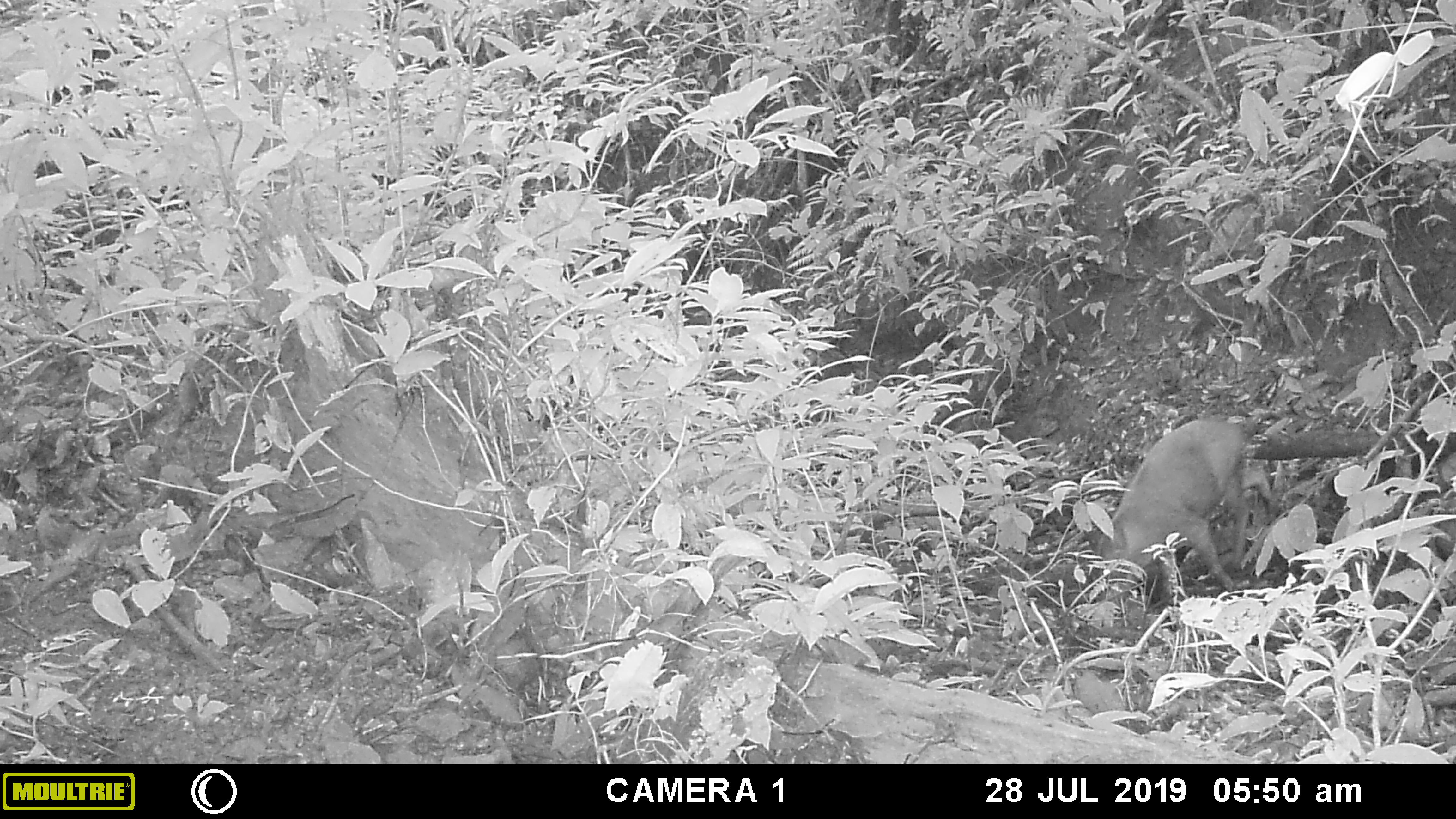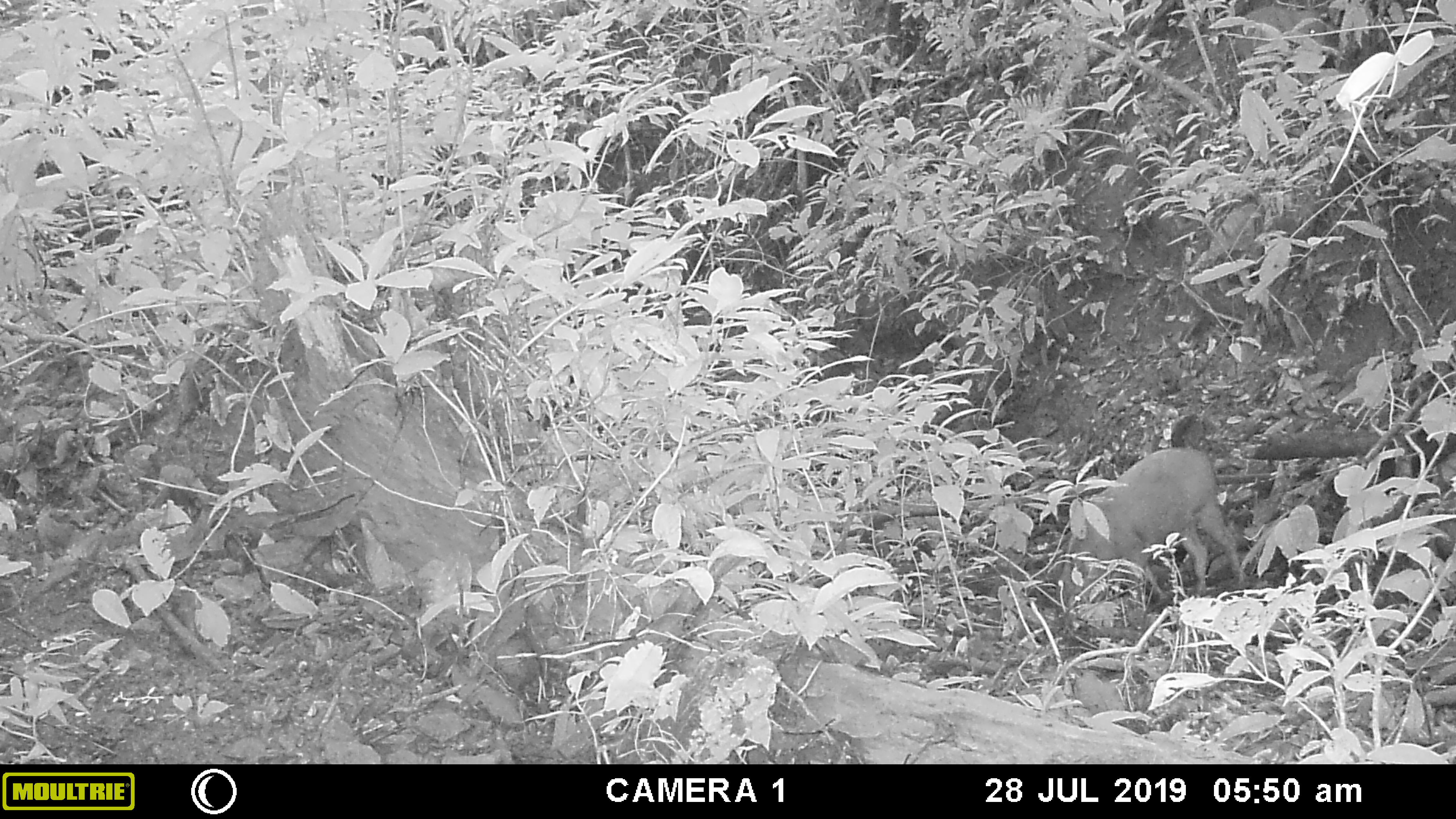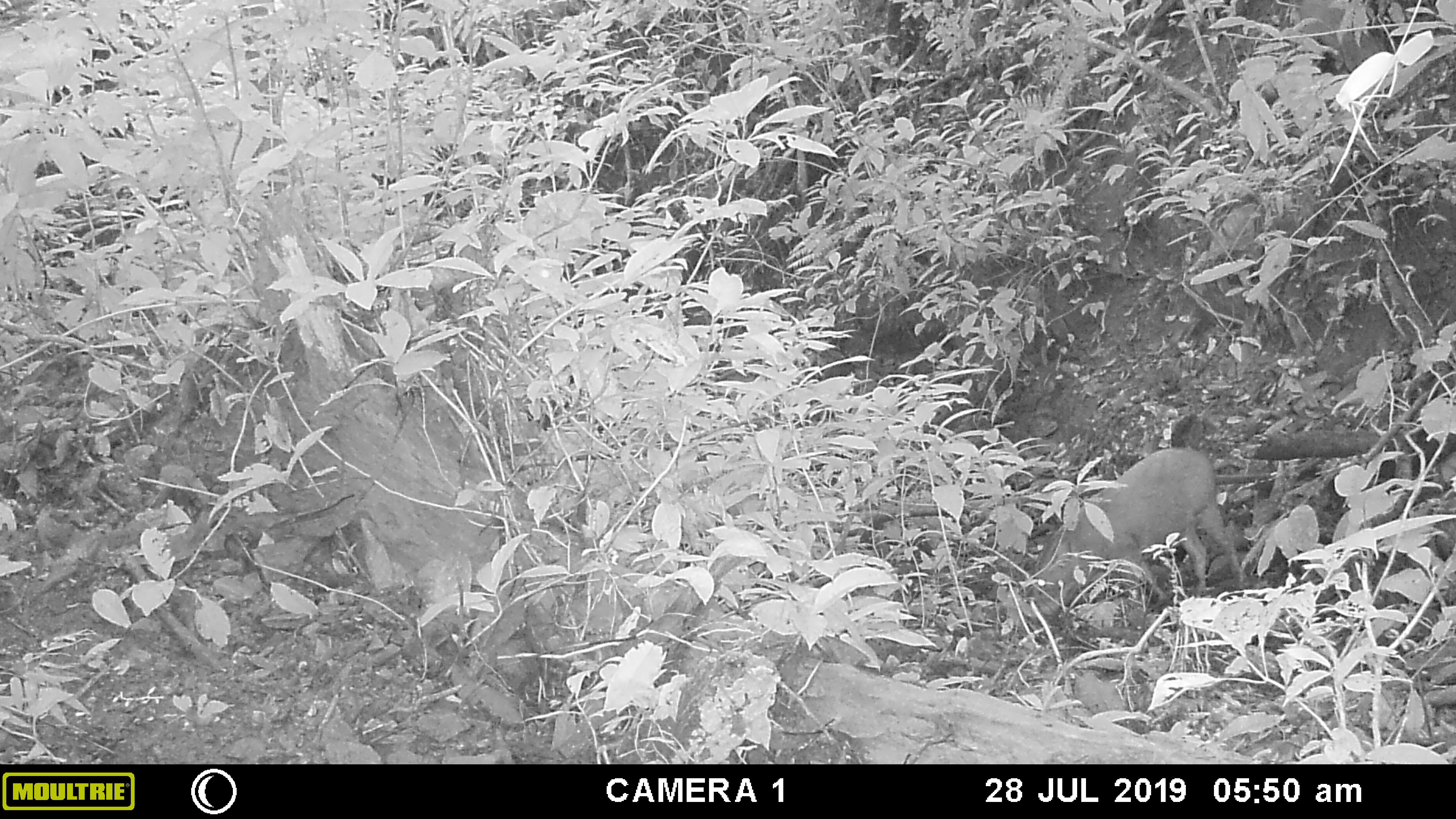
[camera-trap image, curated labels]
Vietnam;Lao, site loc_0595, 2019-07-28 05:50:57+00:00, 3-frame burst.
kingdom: Animalia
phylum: Chordata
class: Mammalia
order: Artiodactyla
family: Suidae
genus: Sus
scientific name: Sus scrofa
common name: eurasian wild pig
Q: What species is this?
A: Eurasian wild pig (Sus scrofa).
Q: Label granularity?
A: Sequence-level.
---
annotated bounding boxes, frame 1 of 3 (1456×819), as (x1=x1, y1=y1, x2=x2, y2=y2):
eurasian wild pig: (x1=1096, y1=416, x2=1275, y2=604)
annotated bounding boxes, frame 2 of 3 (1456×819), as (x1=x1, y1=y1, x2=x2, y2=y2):
eurasian wild pig: (x1=1060, y1=446, x2=1247, y2=603)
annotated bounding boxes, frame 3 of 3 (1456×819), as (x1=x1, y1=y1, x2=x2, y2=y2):
eurasian wild pig: (x1=1035, y1=447, x2=1247, y2=618)